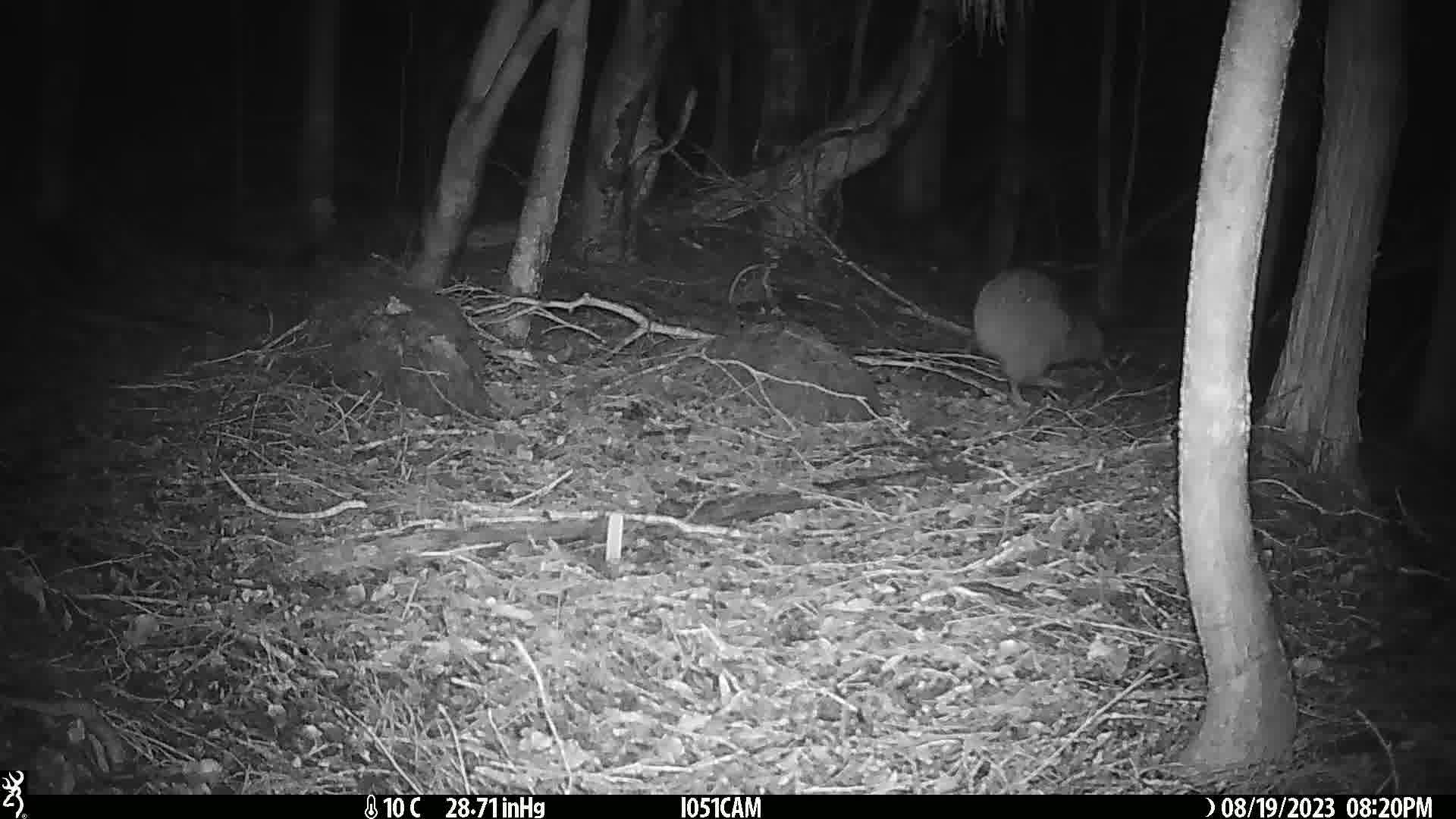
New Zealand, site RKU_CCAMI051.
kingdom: Animalia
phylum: Chordata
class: Aves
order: Apterygiformes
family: Apterygidae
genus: Apteryx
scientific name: Apteryx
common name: kiwi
Kiwi (Apteryx).